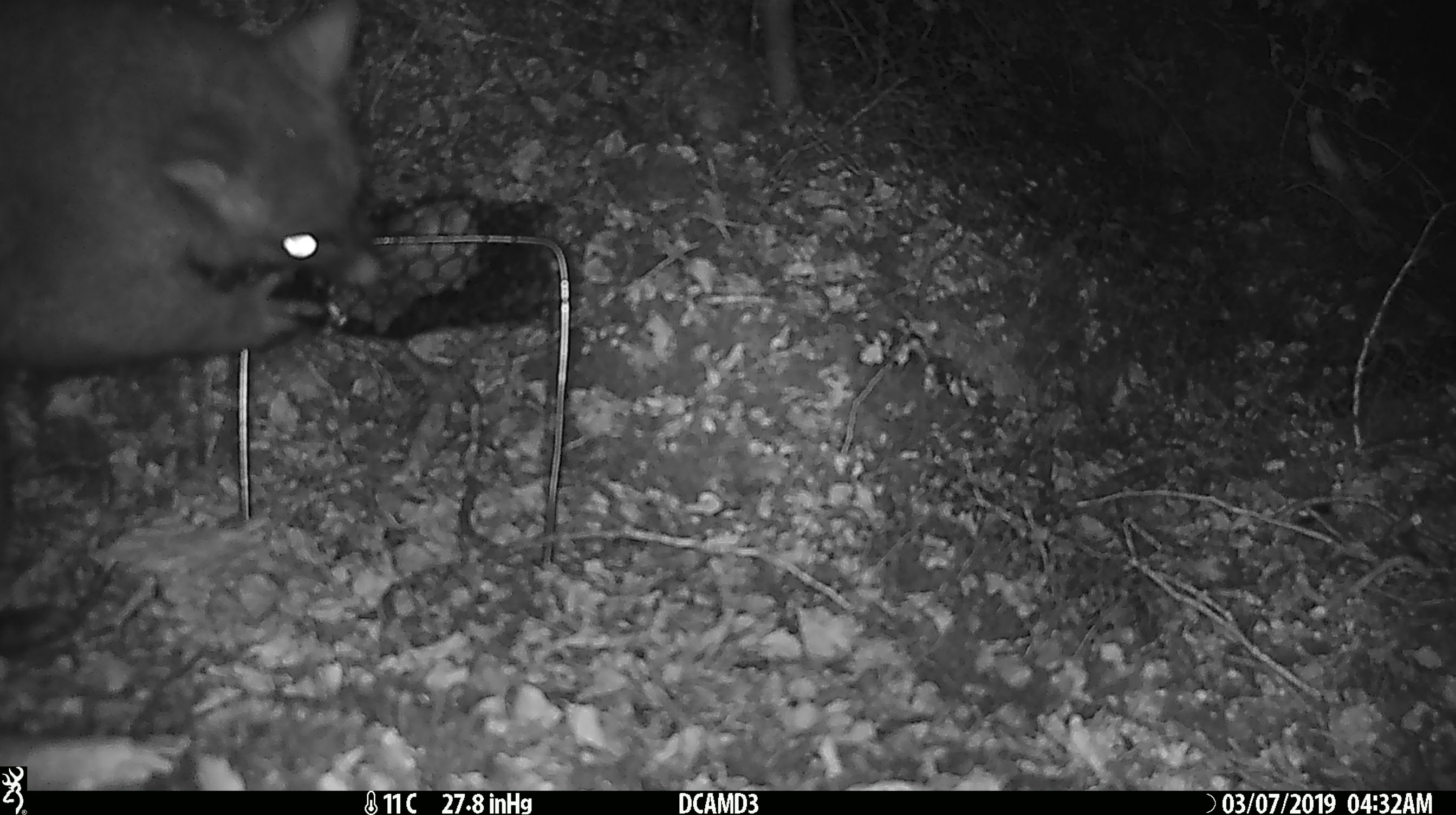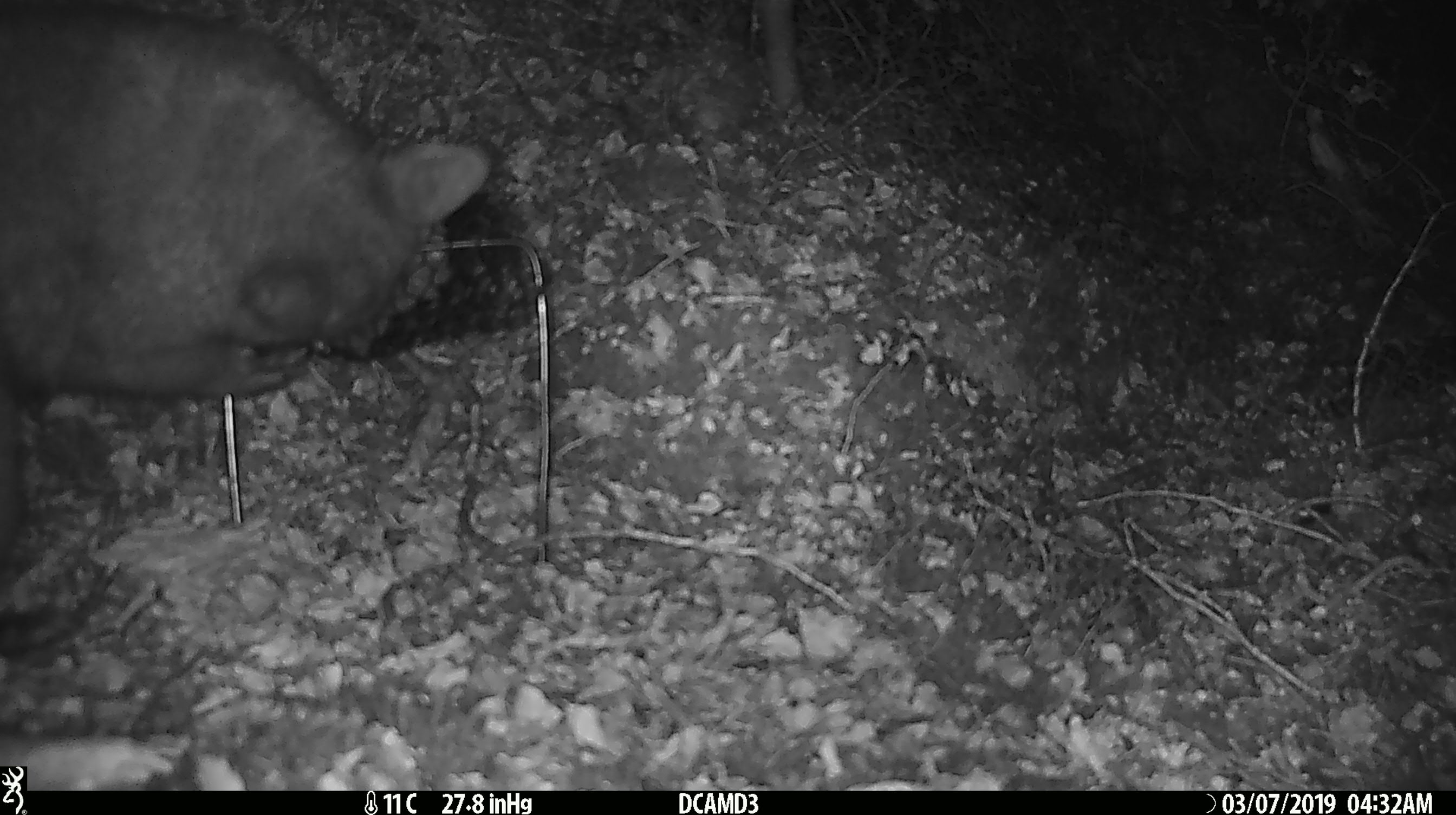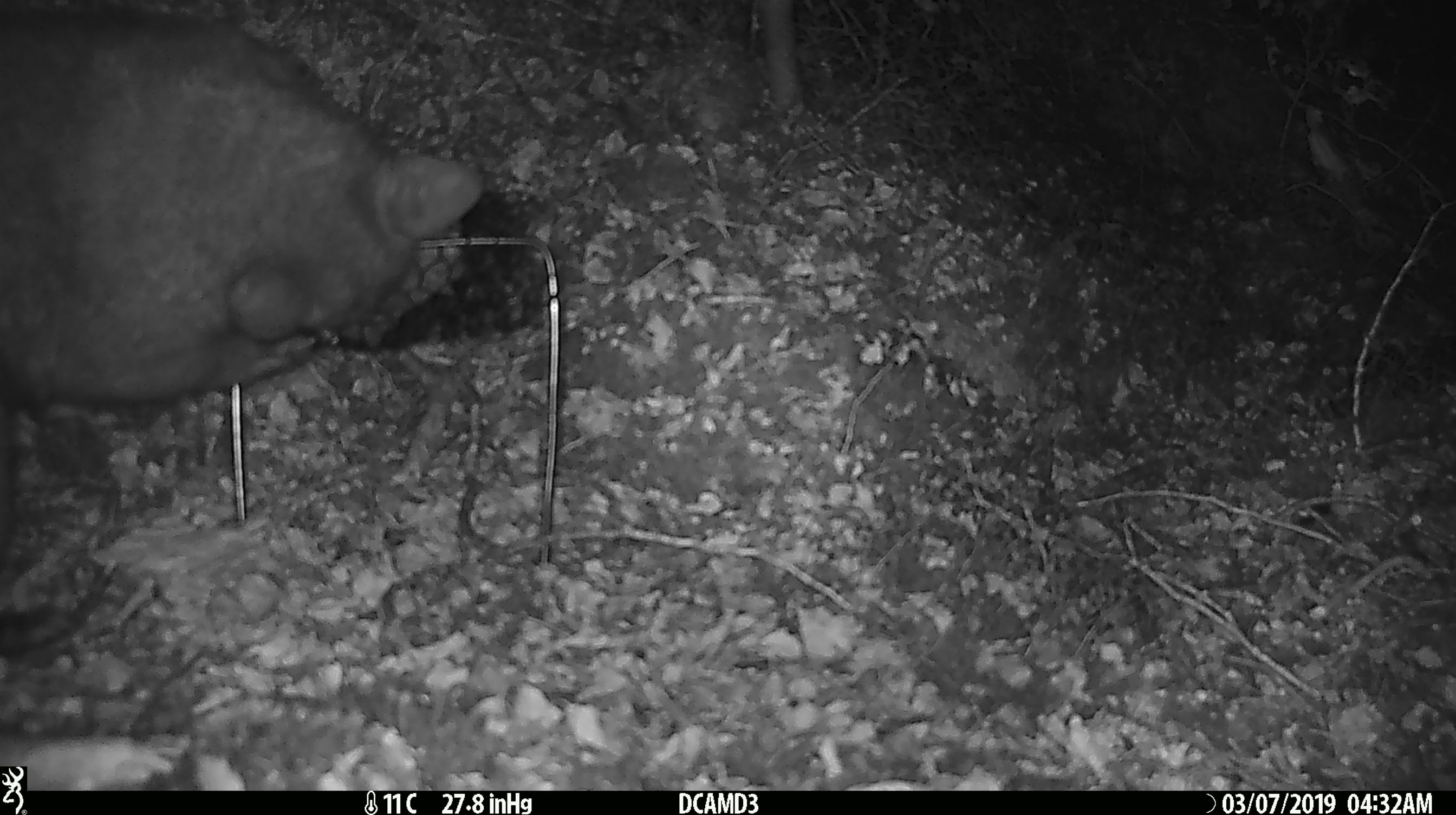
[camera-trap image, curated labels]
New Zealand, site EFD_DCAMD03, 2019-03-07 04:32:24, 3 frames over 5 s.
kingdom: Animalia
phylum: Chordata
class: Mammalia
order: Diprotodontia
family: Phalangeridae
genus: Trichosurus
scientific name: Trichosurus vulpecula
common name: common brushtail possum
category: possum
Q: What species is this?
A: Possum (common brushtail possum) (Trichosurus vulpecula).